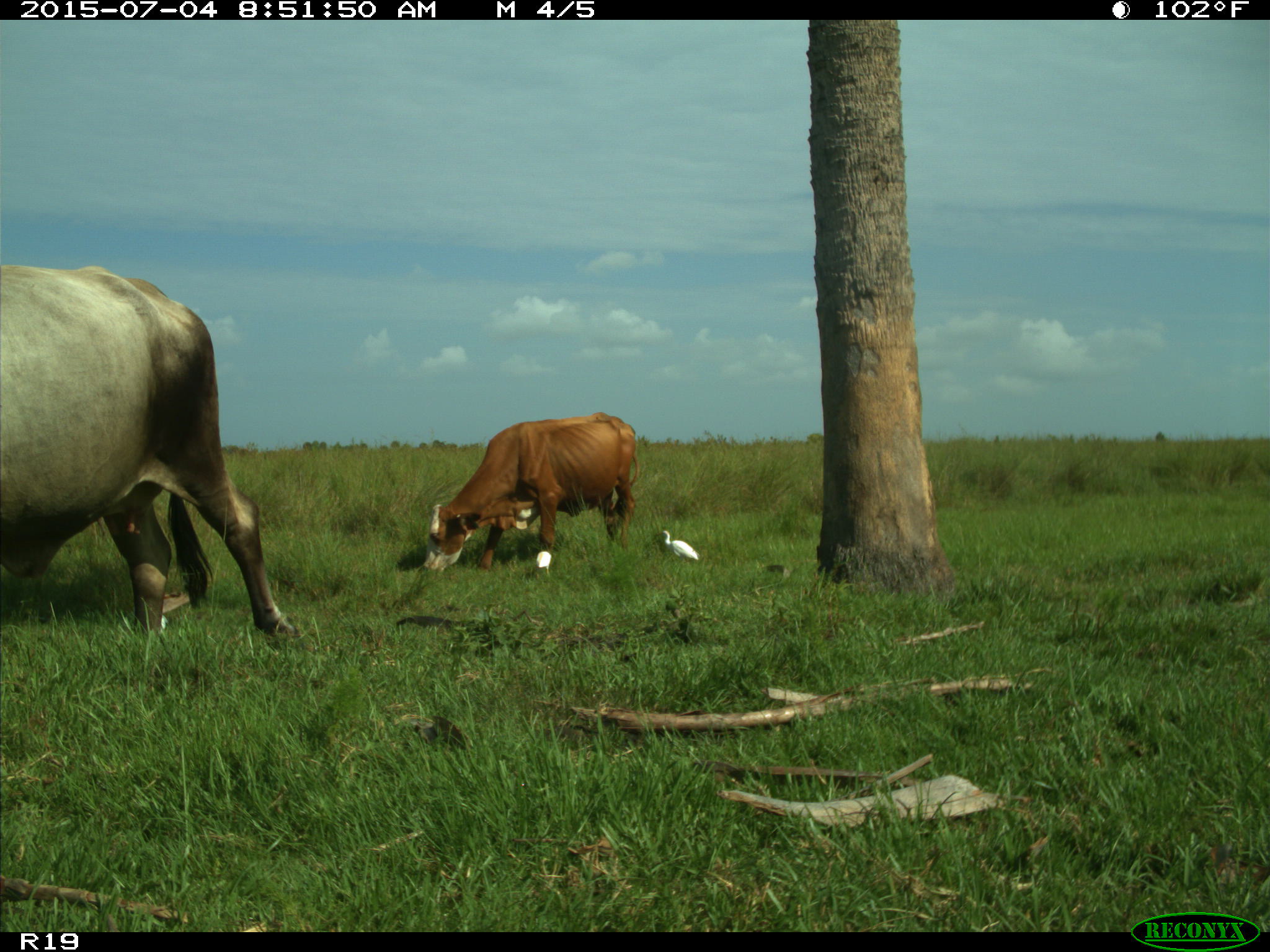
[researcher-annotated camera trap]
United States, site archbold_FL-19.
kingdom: Animalia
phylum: Chordata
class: Mammalia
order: Artiodactyla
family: Bovidae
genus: Bos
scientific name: Bos taurus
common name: domestic cow